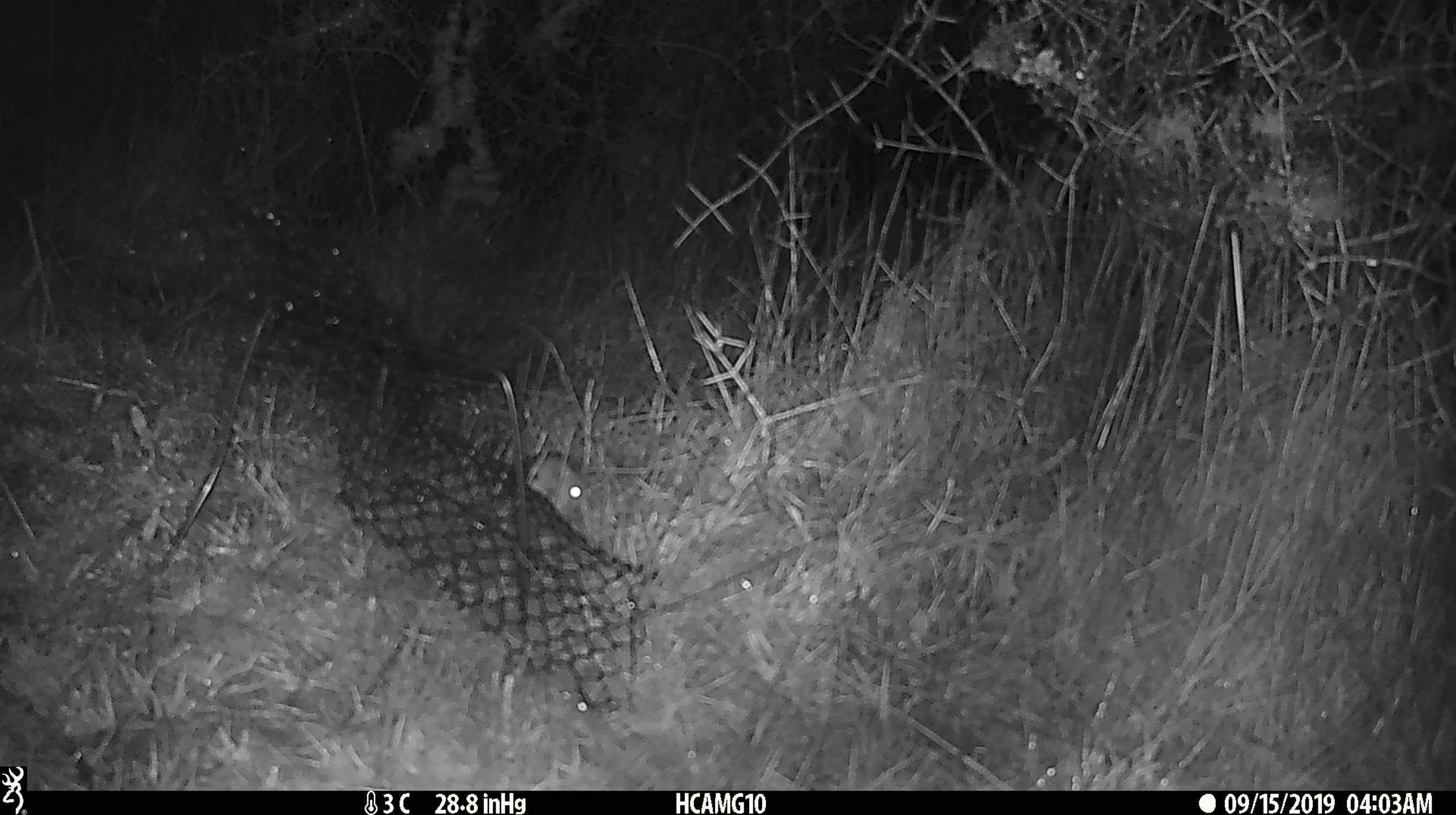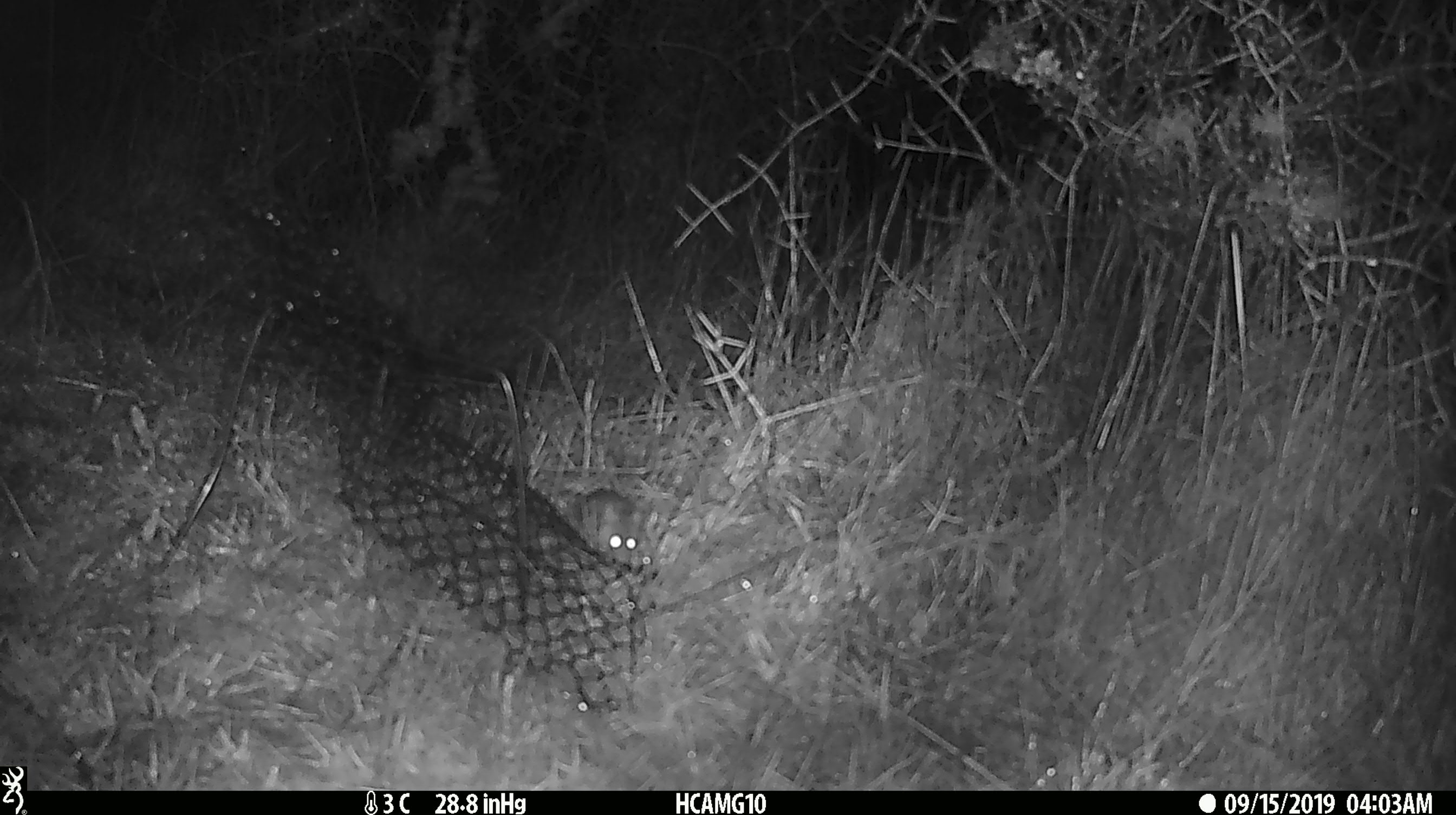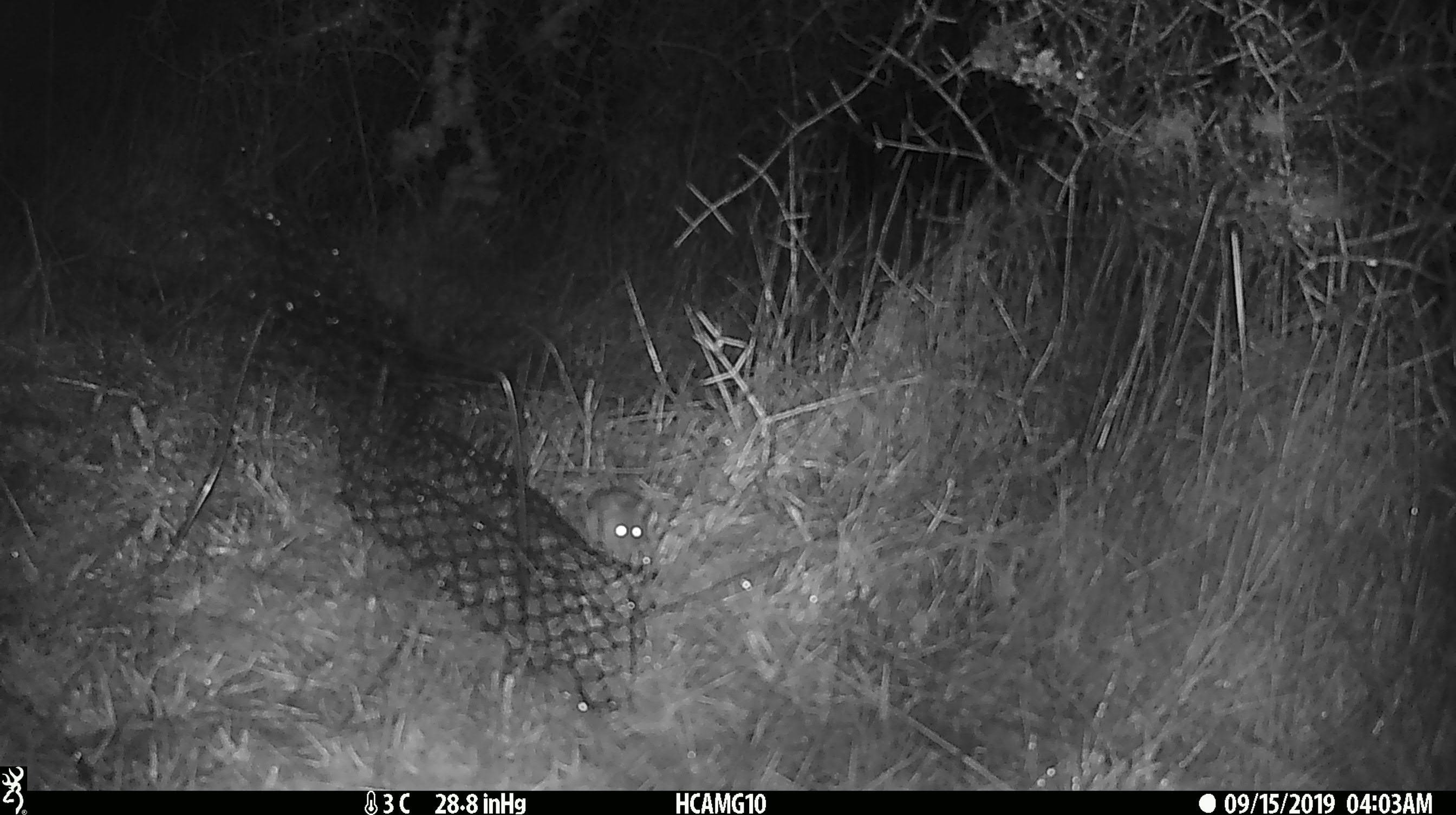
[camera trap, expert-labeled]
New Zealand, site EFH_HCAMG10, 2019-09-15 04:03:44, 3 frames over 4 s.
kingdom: Animalia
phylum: Chordata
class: Mammalia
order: Rodentia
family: Muridae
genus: Mus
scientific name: Mus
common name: mouse